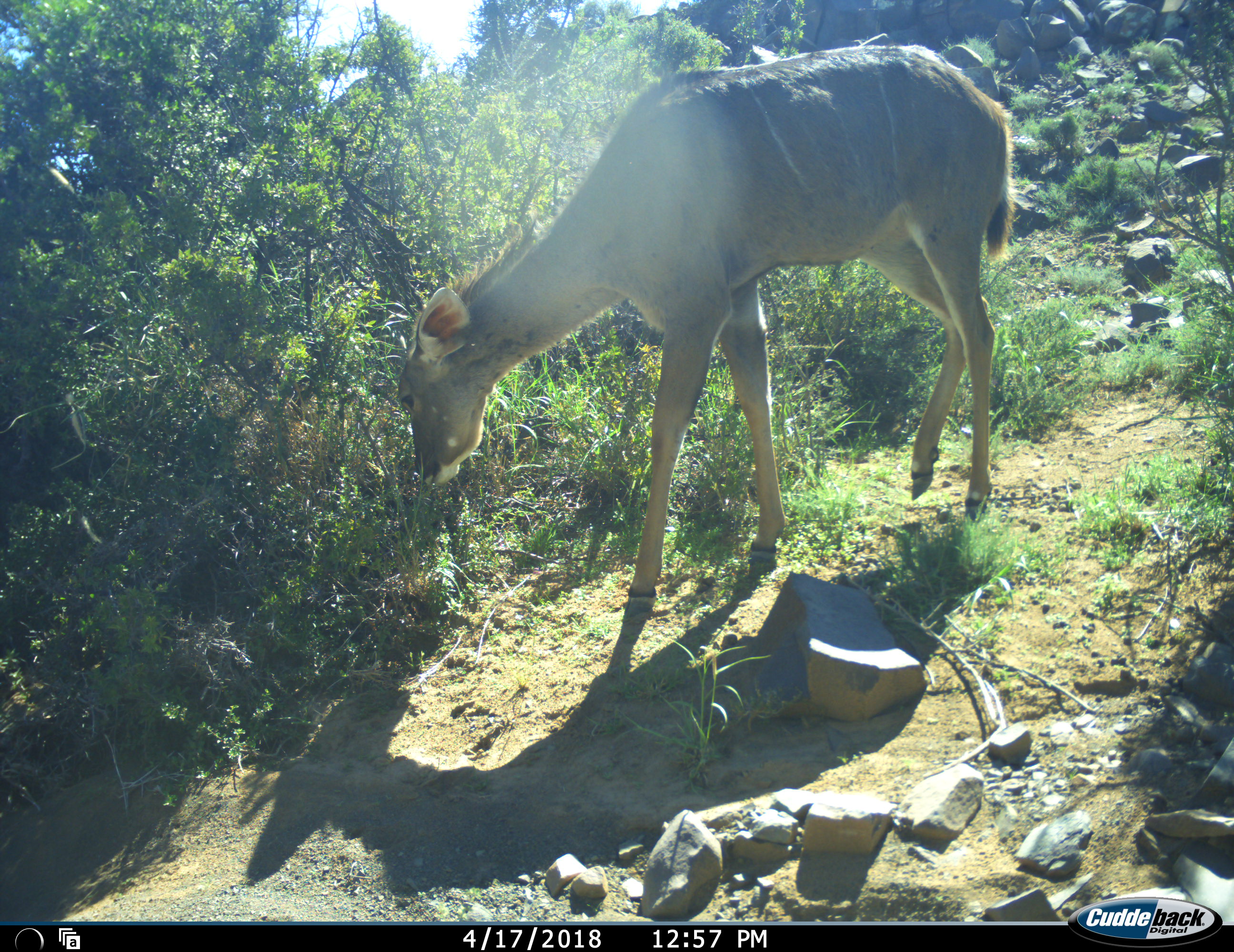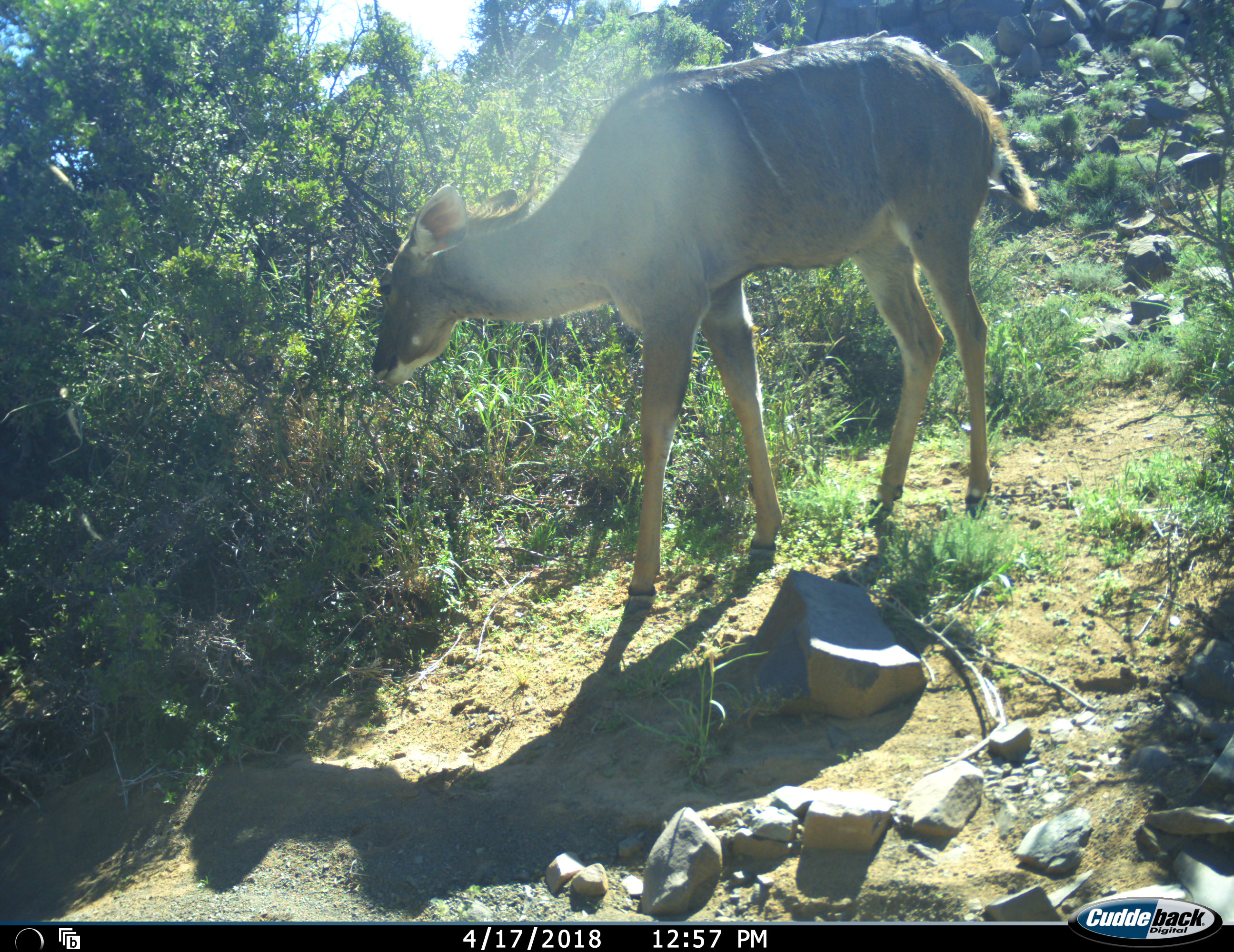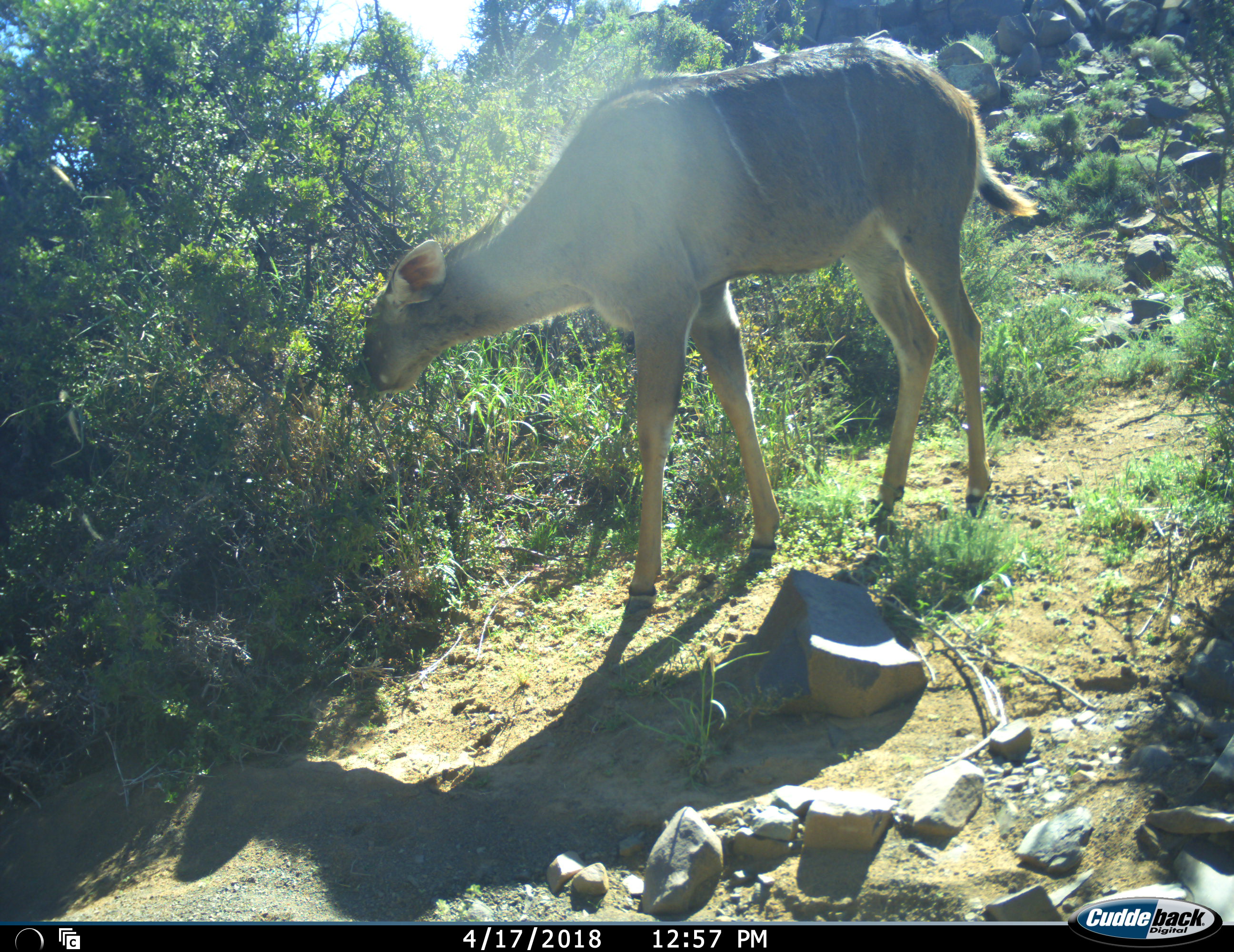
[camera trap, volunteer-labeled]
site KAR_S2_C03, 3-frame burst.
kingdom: Animalia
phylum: Chordata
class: Mammalia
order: Artiodactyla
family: Bovidae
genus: Tragelaphus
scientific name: Tragelaphus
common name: kudu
Kudu (Tragelaphus), count 1. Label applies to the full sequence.